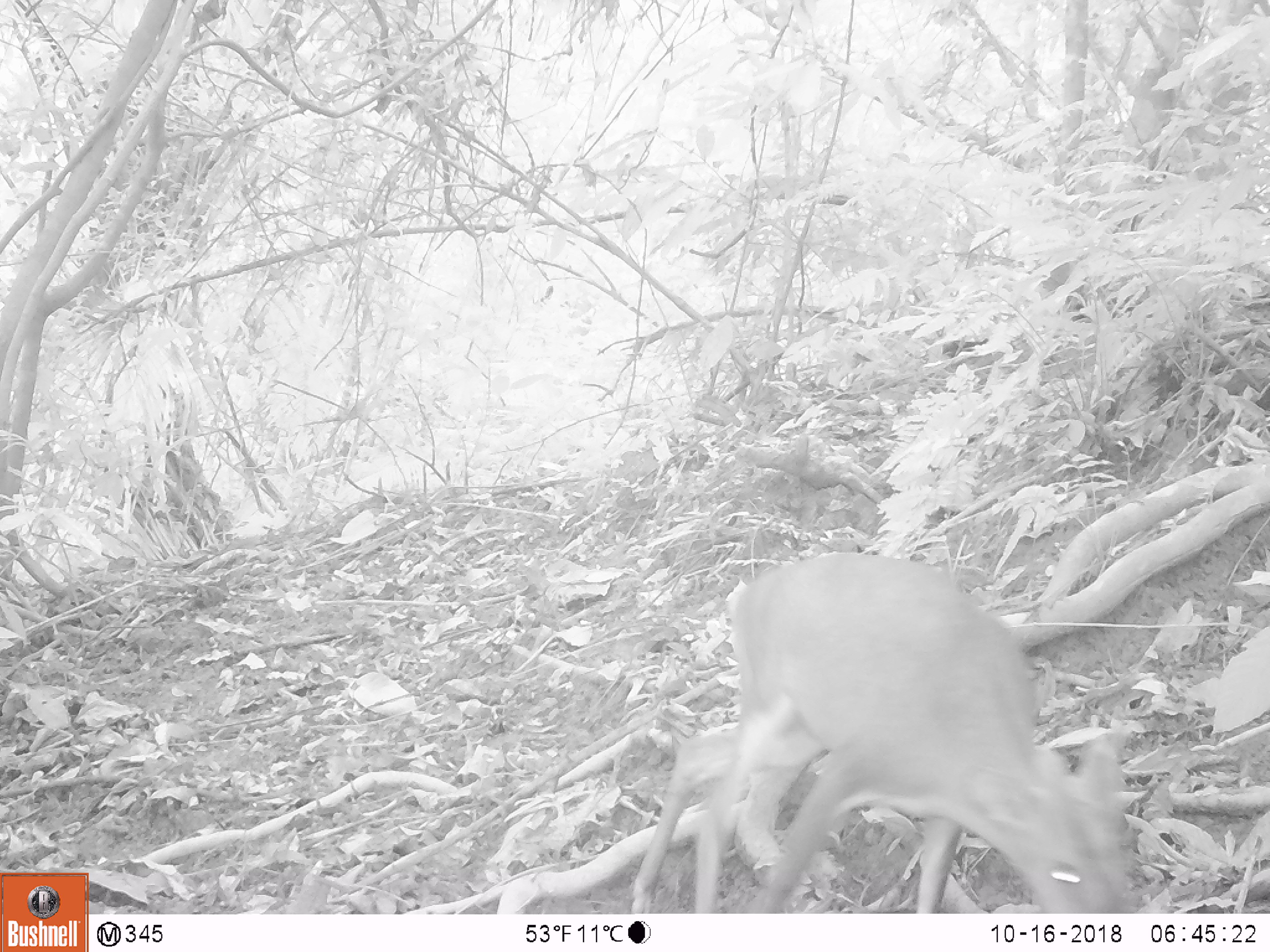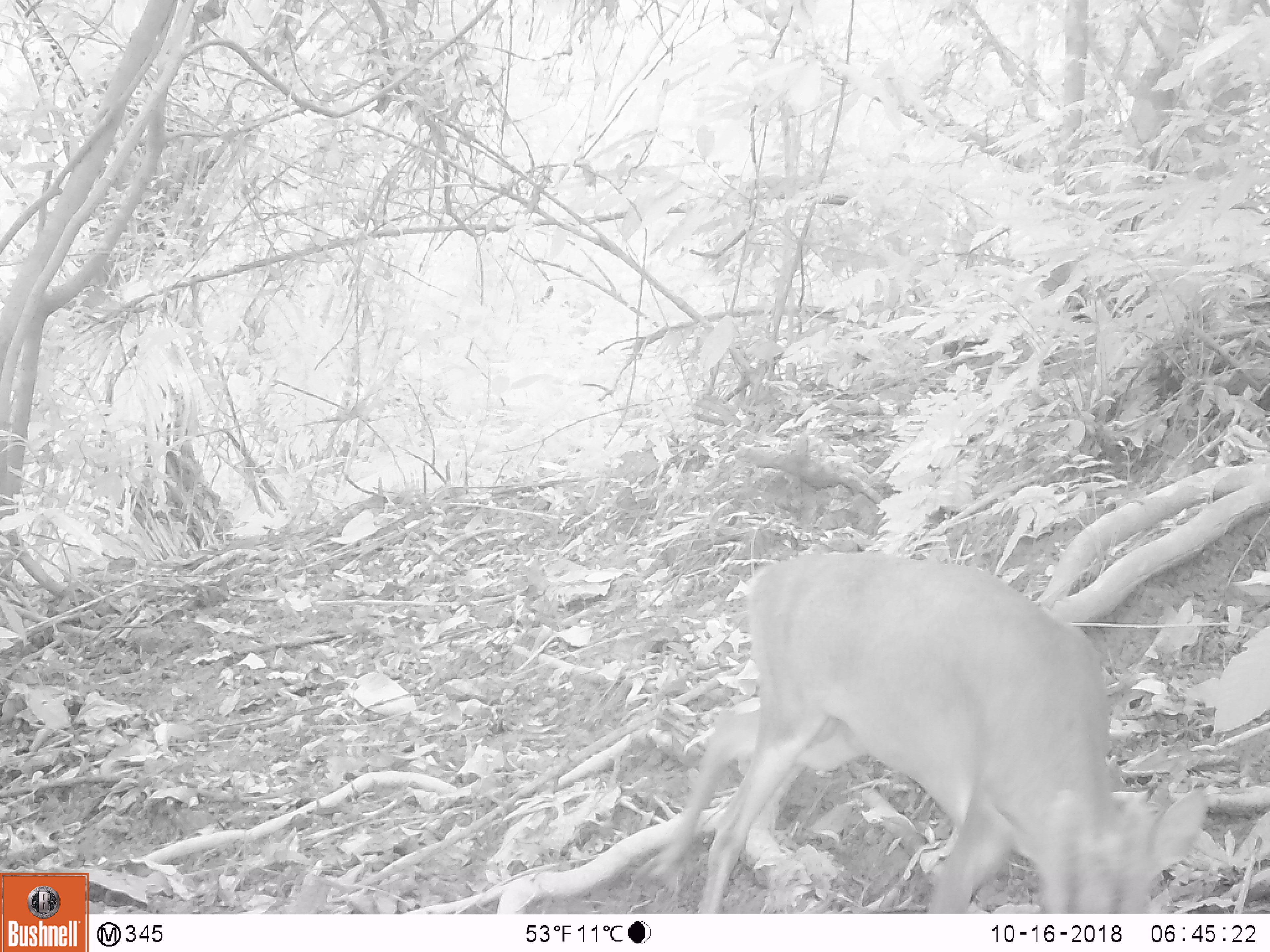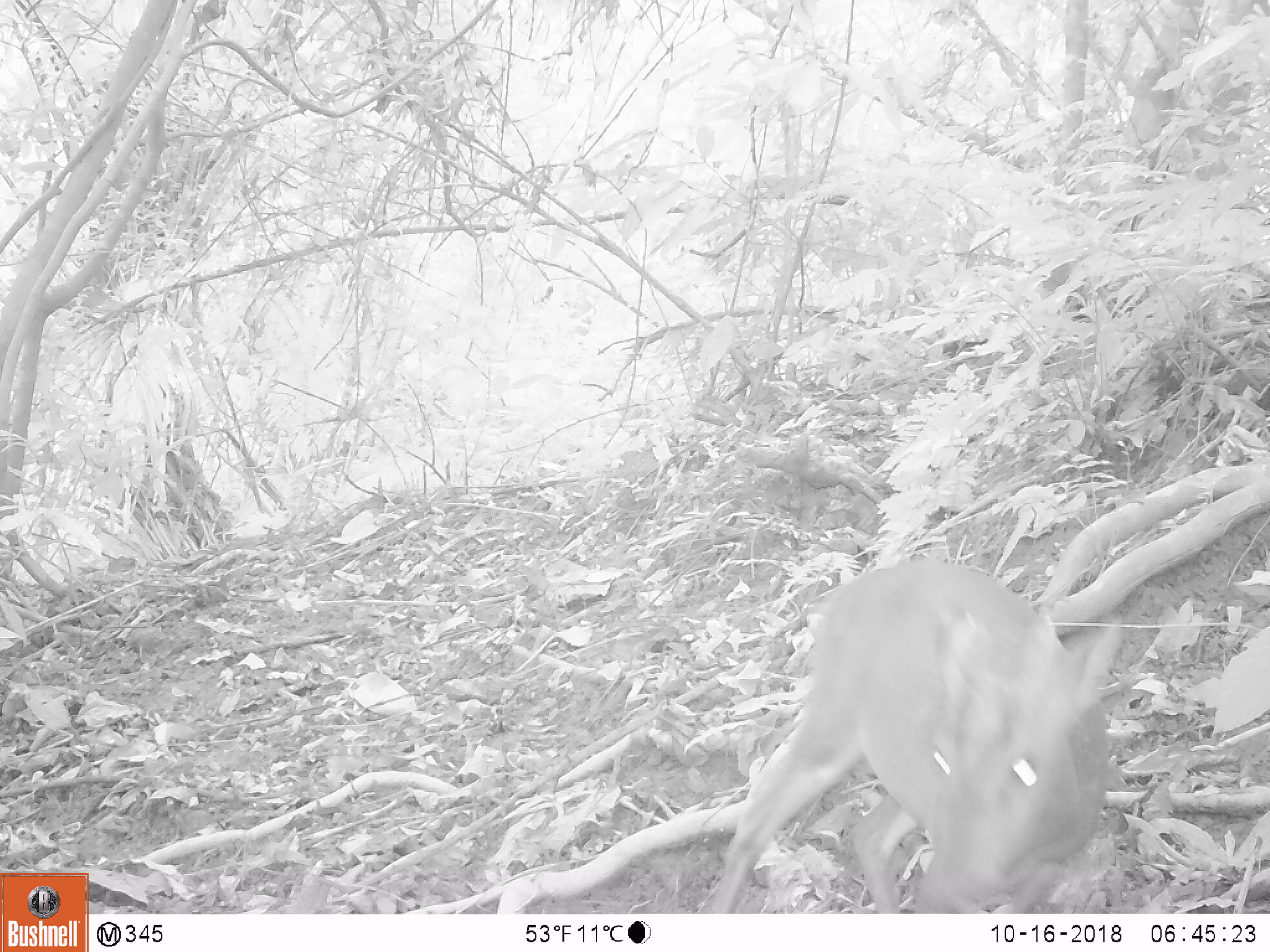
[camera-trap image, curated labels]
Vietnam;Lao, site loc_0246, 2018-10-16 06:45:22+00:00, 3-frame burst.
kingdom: Animalia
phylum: Chordata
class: Mammalia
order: Artiodactyla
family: Cervidae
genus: Muntiacus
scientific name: Muntiacus vuquangensis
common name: large-antlered muntjac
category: large antlered muntjac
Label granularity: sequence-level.